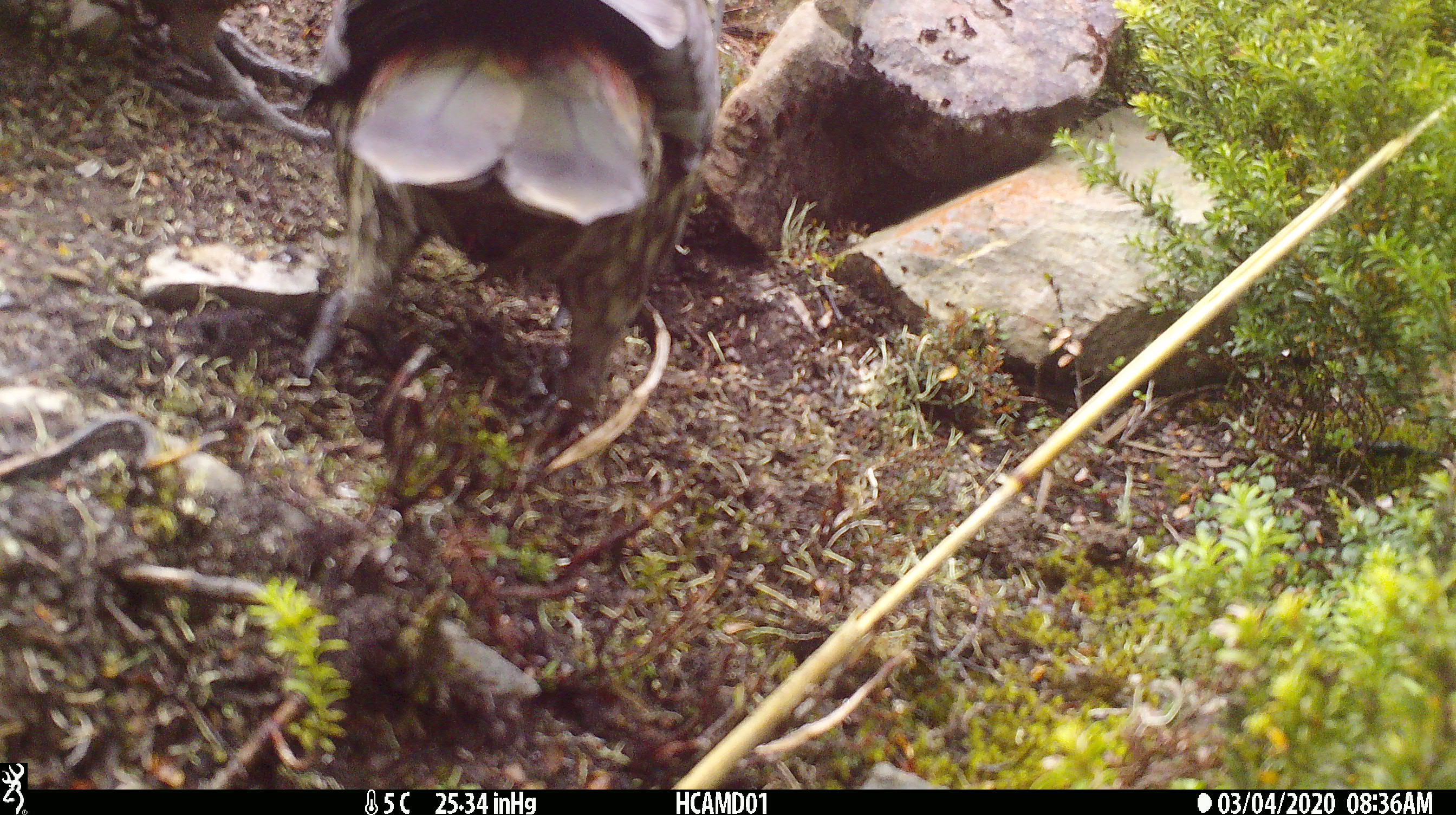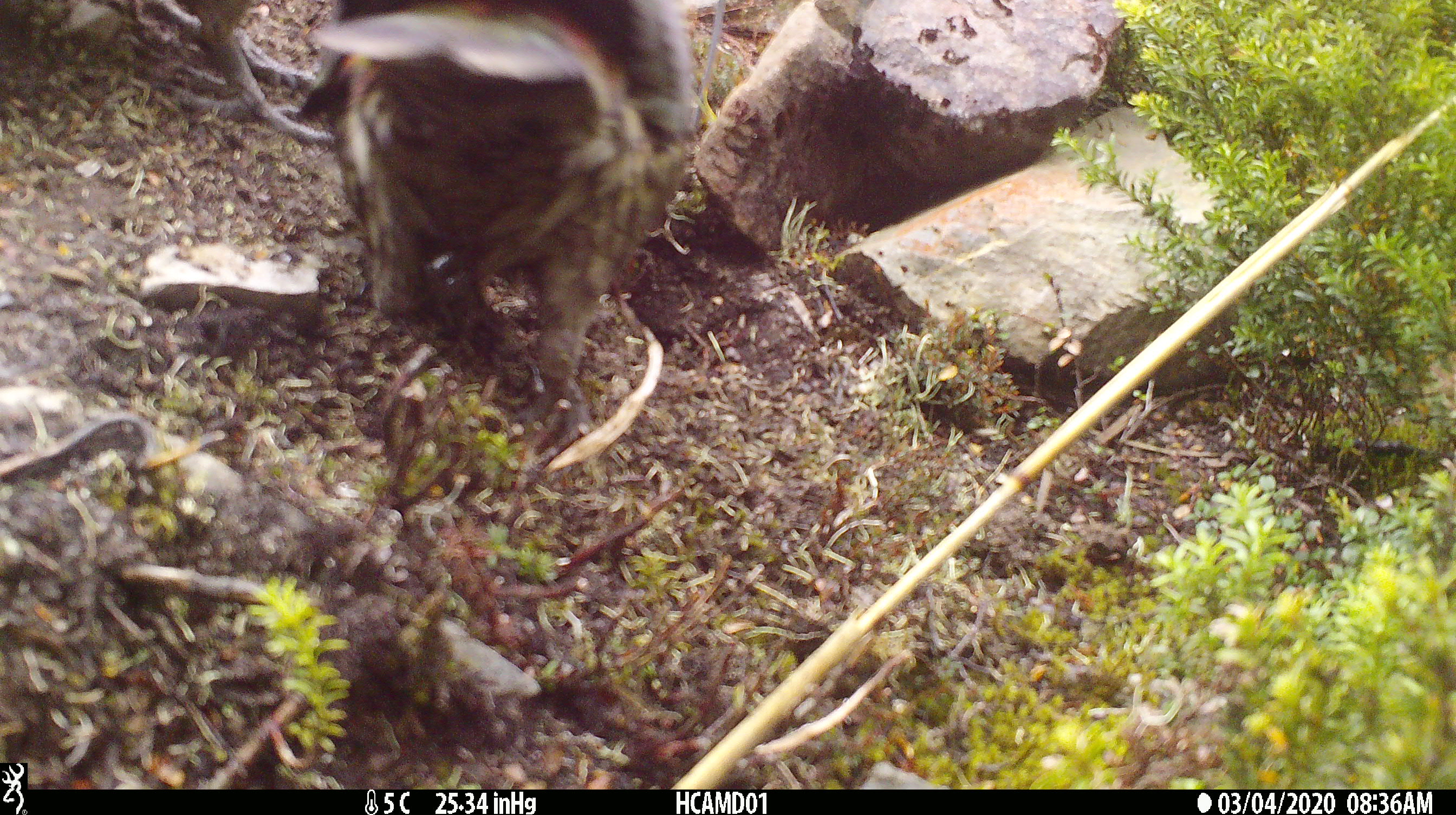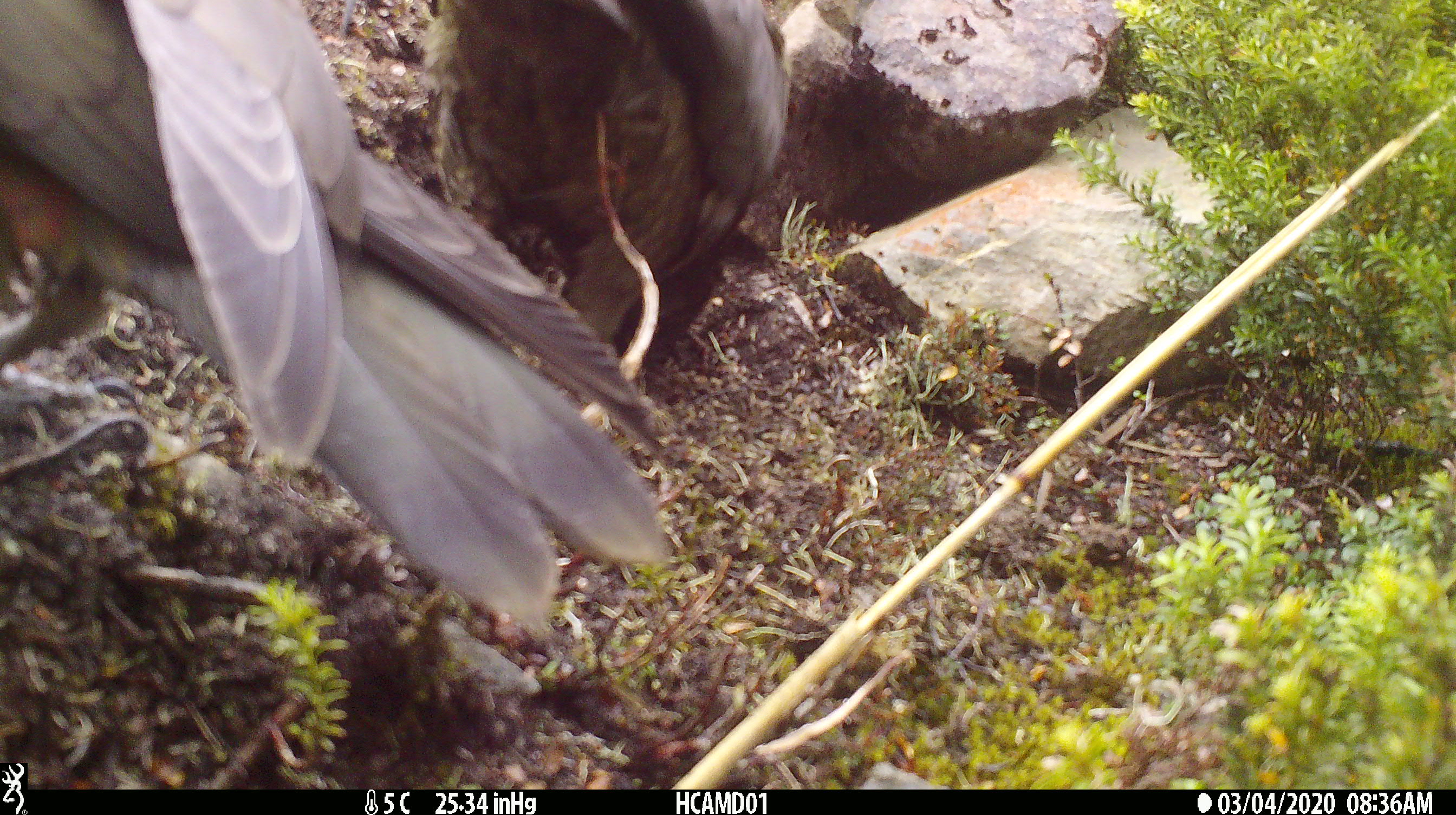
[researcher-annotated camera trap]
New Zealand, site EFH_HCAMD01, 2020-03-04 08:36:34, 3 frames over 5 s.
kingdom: Animalia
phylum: Chordata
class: Aves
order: Psittaciformes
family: Strigopidae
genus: Nestor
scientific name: Nestor notabilis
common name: kea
Kea (Nestor notabilis).